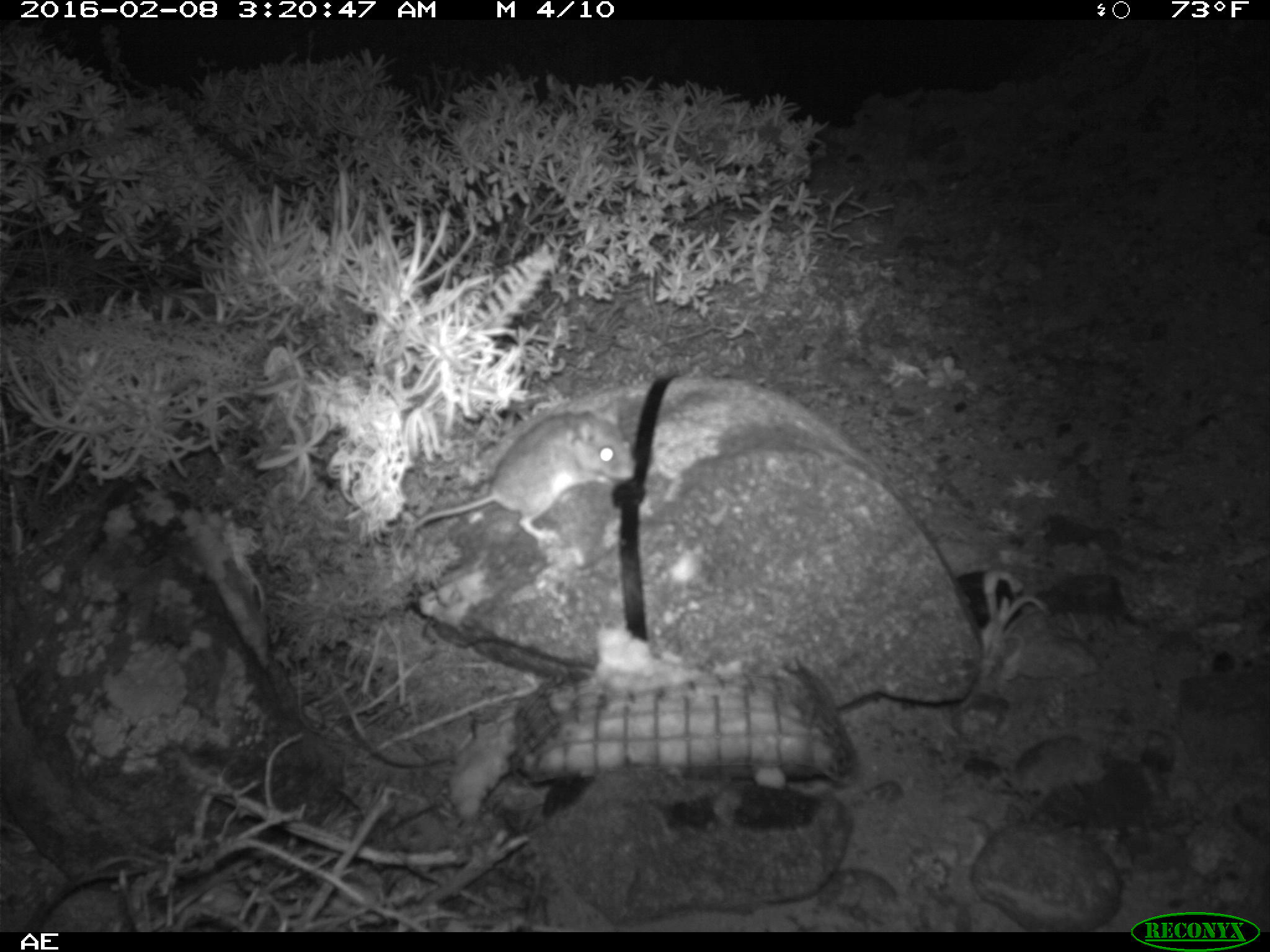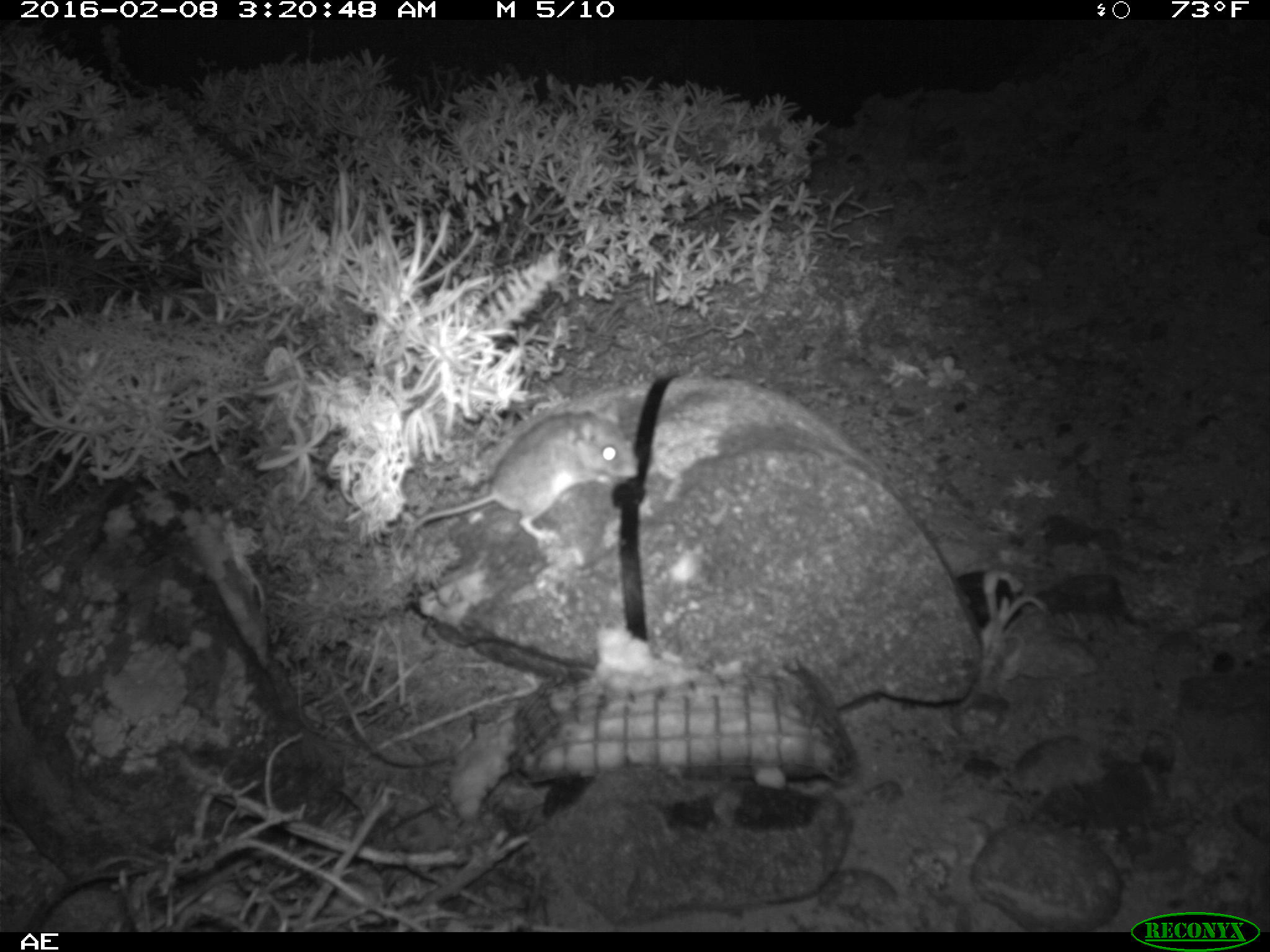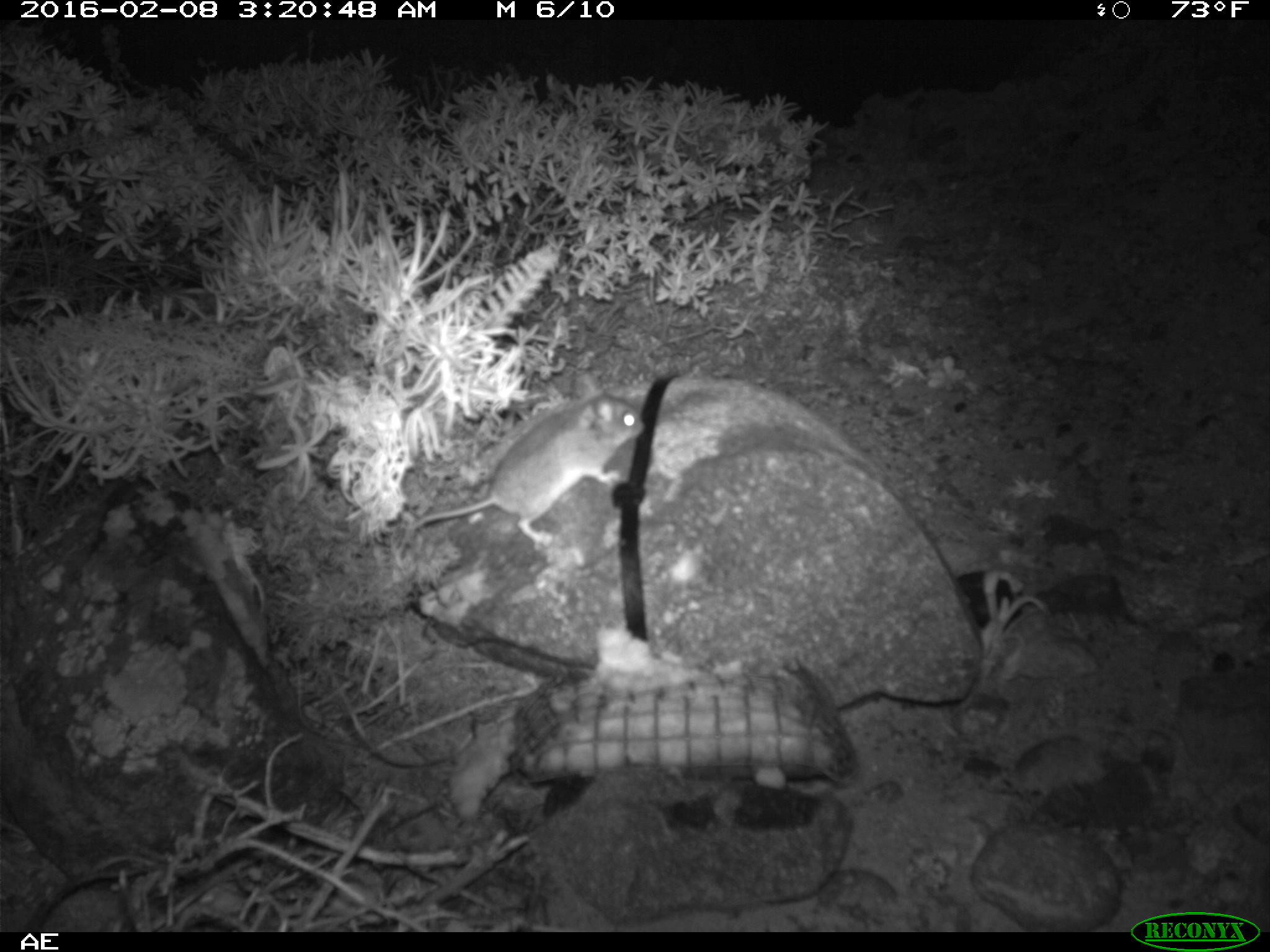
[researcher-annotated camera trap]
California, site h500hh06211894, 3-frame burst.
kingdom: Animalia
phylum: Chordata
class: Mammalia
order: Rodentia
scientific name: Rodentia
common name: rodent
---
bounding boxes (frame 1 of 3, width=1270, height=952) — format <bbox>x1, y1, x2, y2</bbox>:
rodent: <bbox>406, 404, 636, 551</bbox>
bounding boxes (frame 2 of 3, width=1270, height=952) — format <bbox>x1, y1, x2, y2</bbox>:
rodent: <bbox>408, 400, 639, 545</bbox>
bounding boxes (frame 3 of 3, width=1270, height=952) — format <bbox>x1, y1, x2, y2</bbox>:
rodent: <bbox>404, 374, 644, 550</bbox>